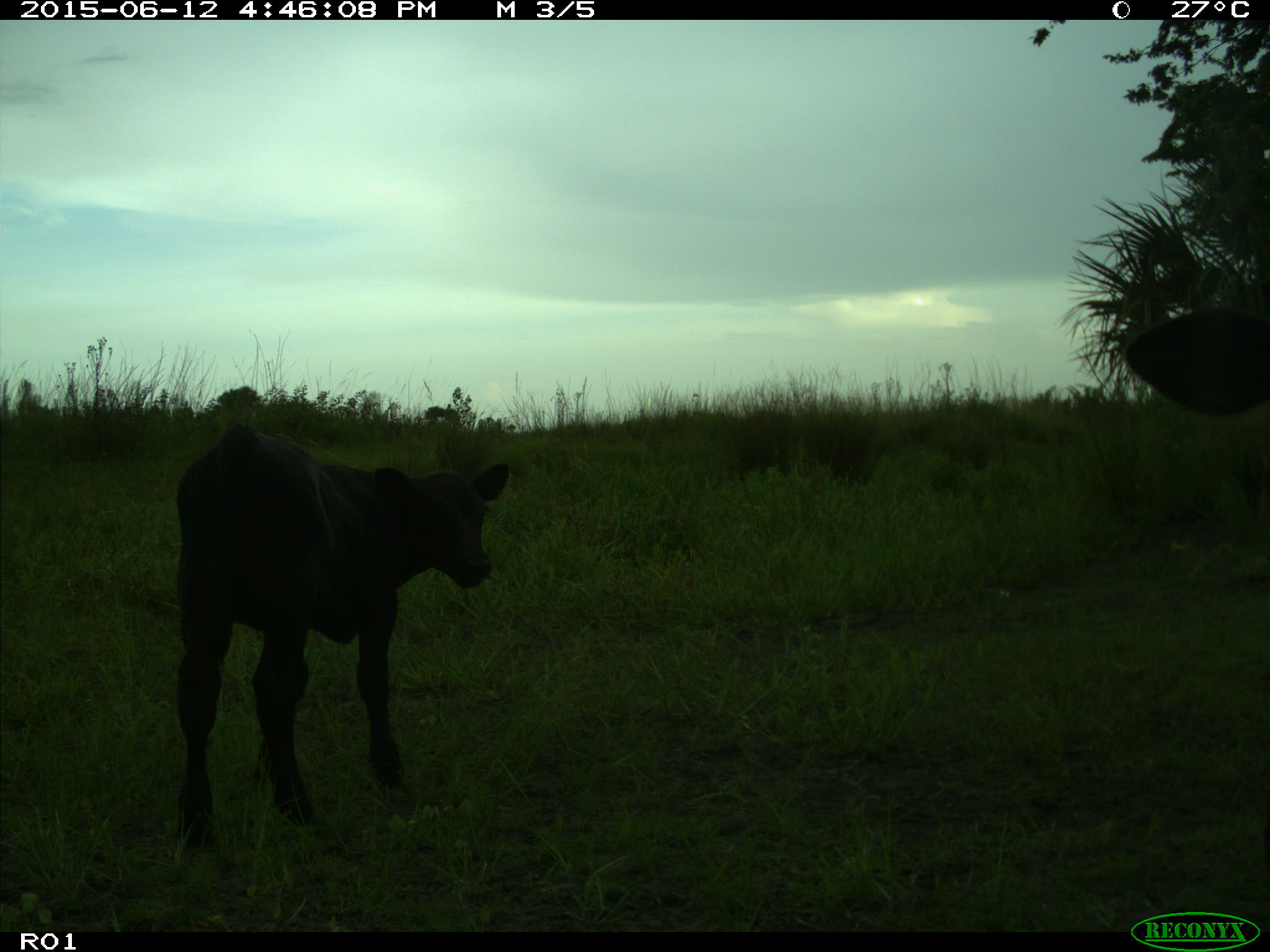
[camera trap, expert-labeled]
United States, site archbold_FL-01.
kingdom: Animalia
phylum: Chordata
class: Mammalia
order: Artiodactyla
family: Bovidae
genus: Bos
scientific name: Bos taurus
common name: domestic cow